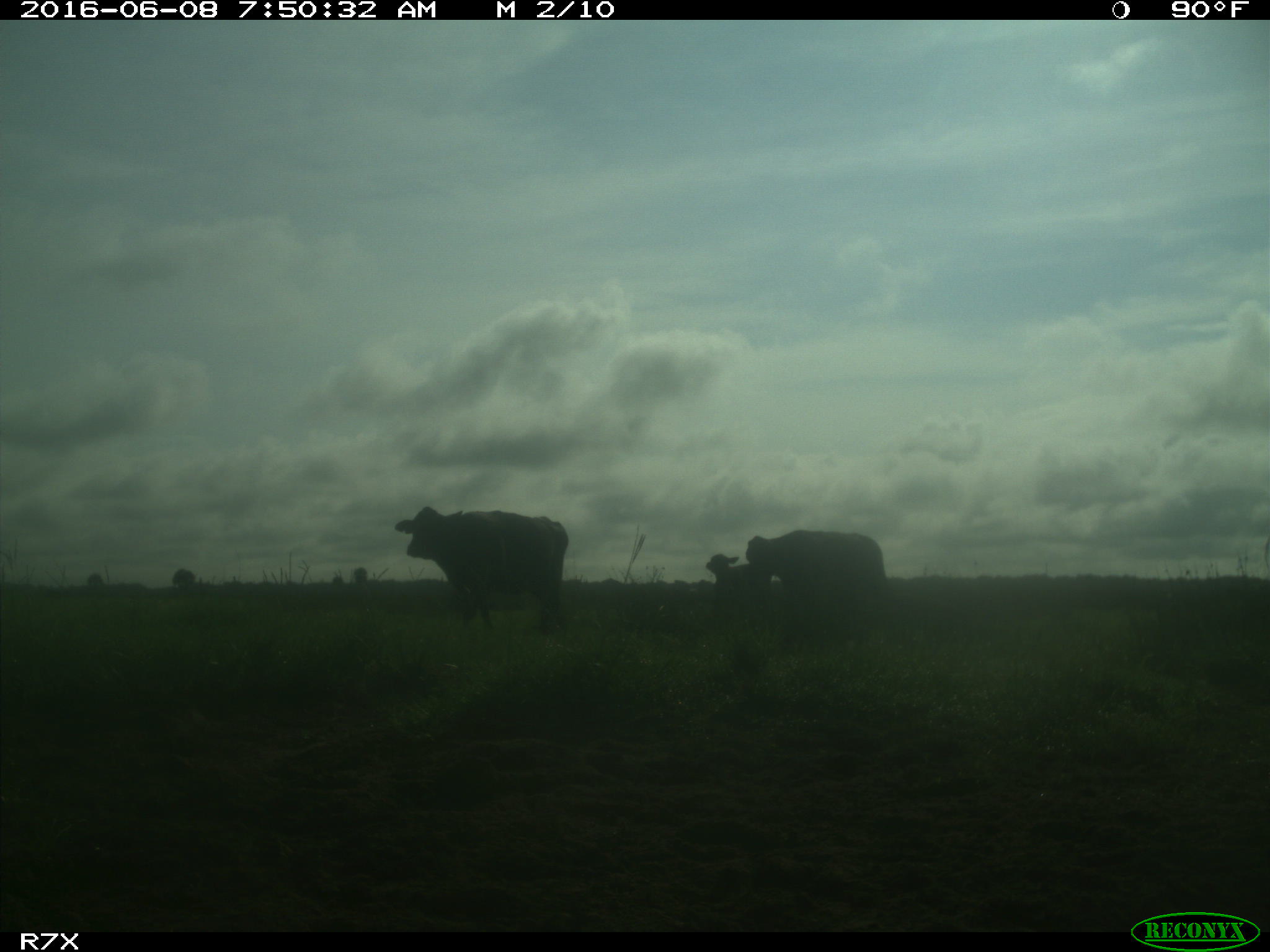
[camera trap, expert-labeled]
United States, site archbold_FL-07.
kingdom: Animalia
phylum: Chordata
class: Mammalia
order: Artiodactyla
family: Bovidae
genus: Bos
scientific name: Bos taurus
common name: domestic cow